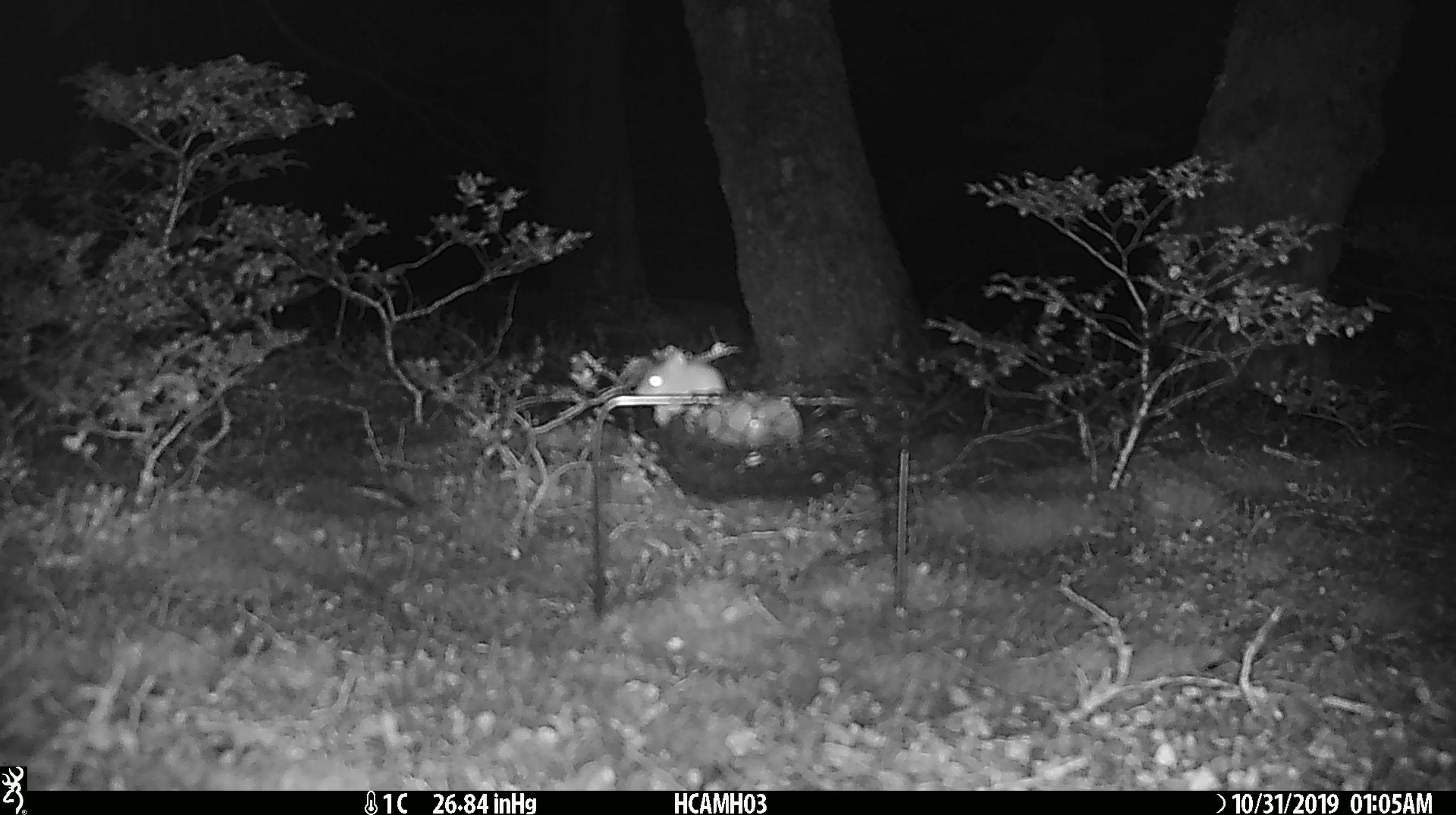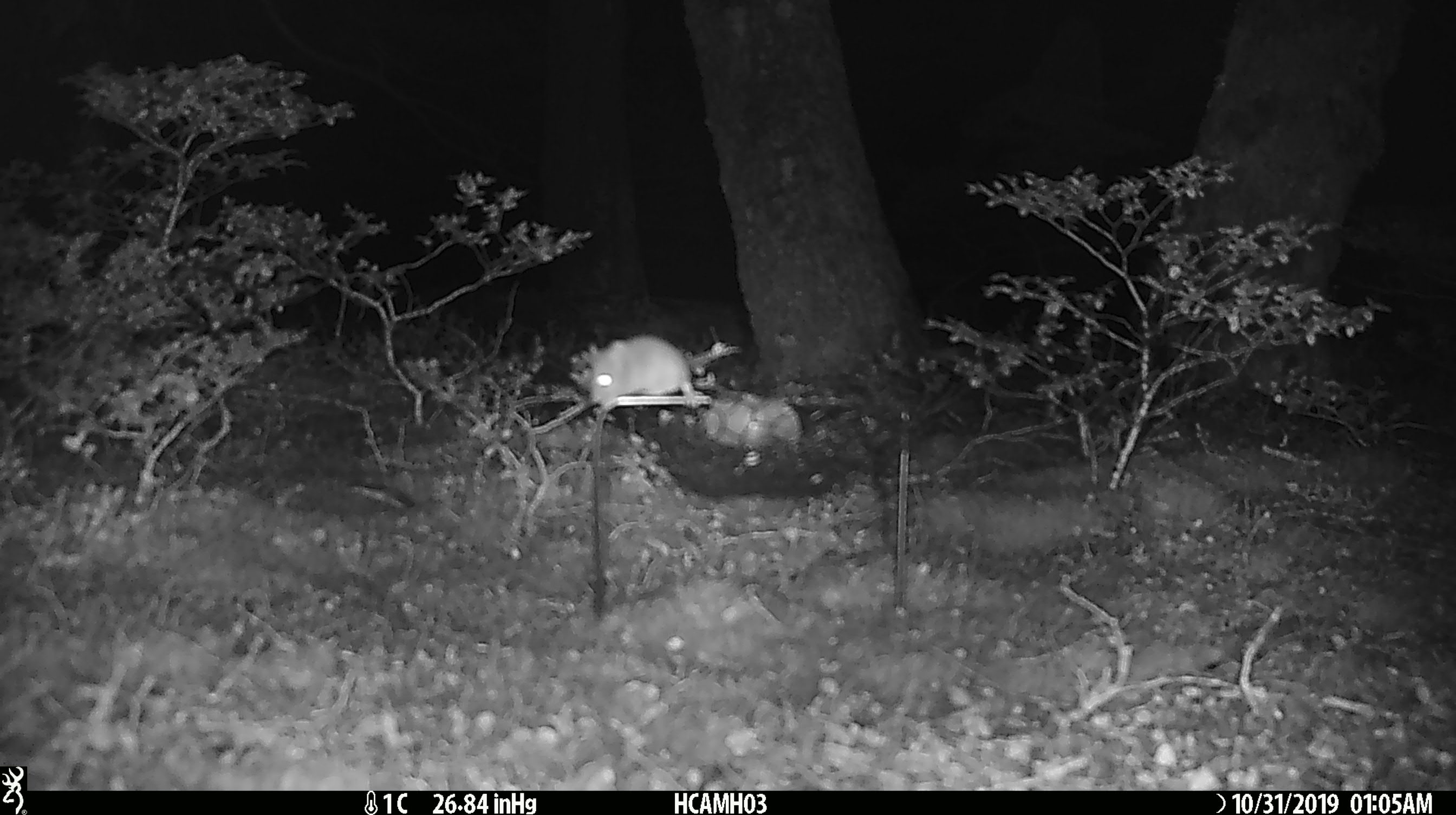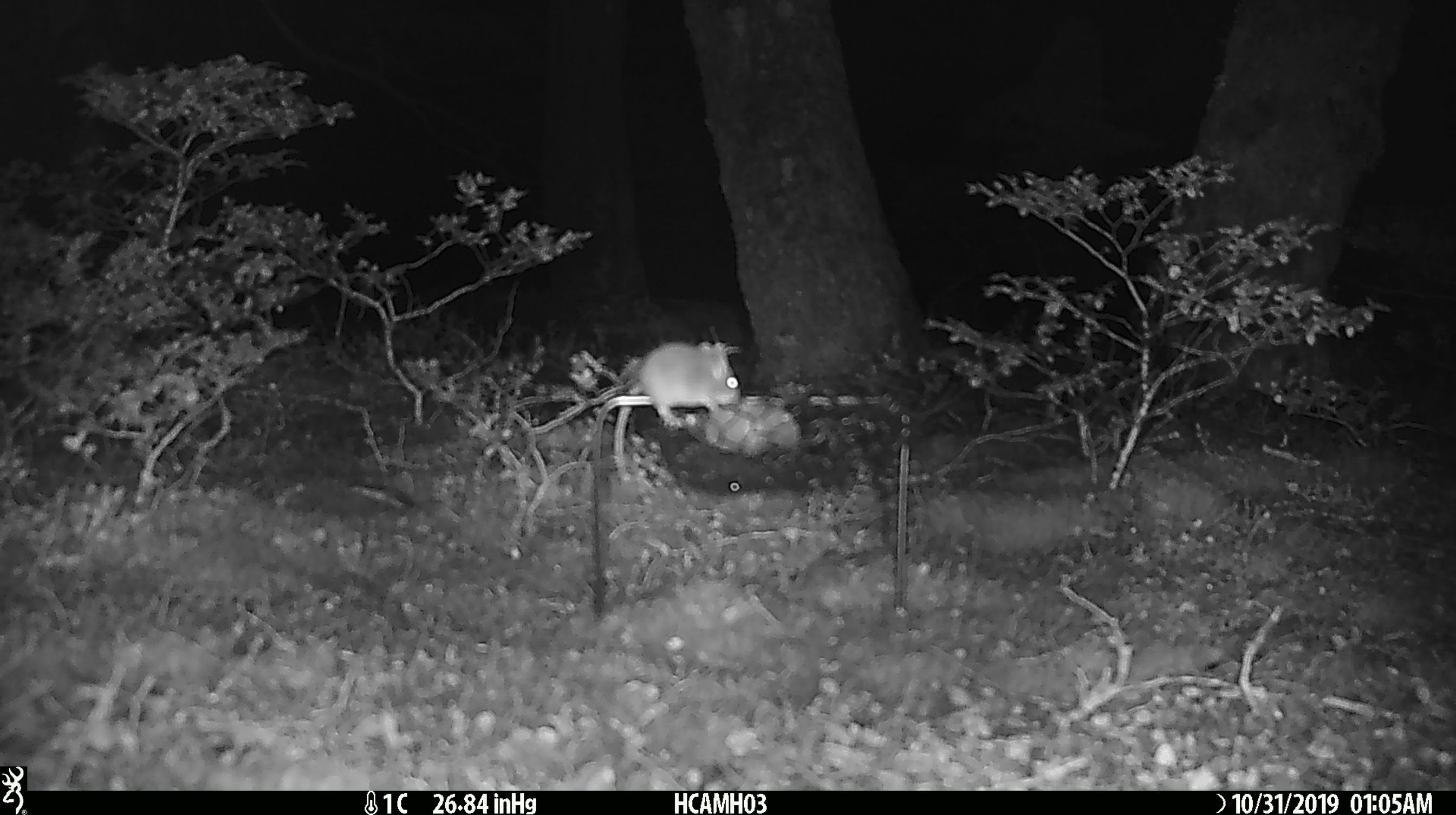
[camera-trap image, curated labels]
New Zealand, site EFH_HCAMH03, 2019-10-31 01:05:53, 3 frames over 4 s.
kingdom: Animalia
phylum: Chordata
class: Mammalia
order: Rodentia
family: Muridae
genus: Mus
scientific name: Mus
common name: mouse